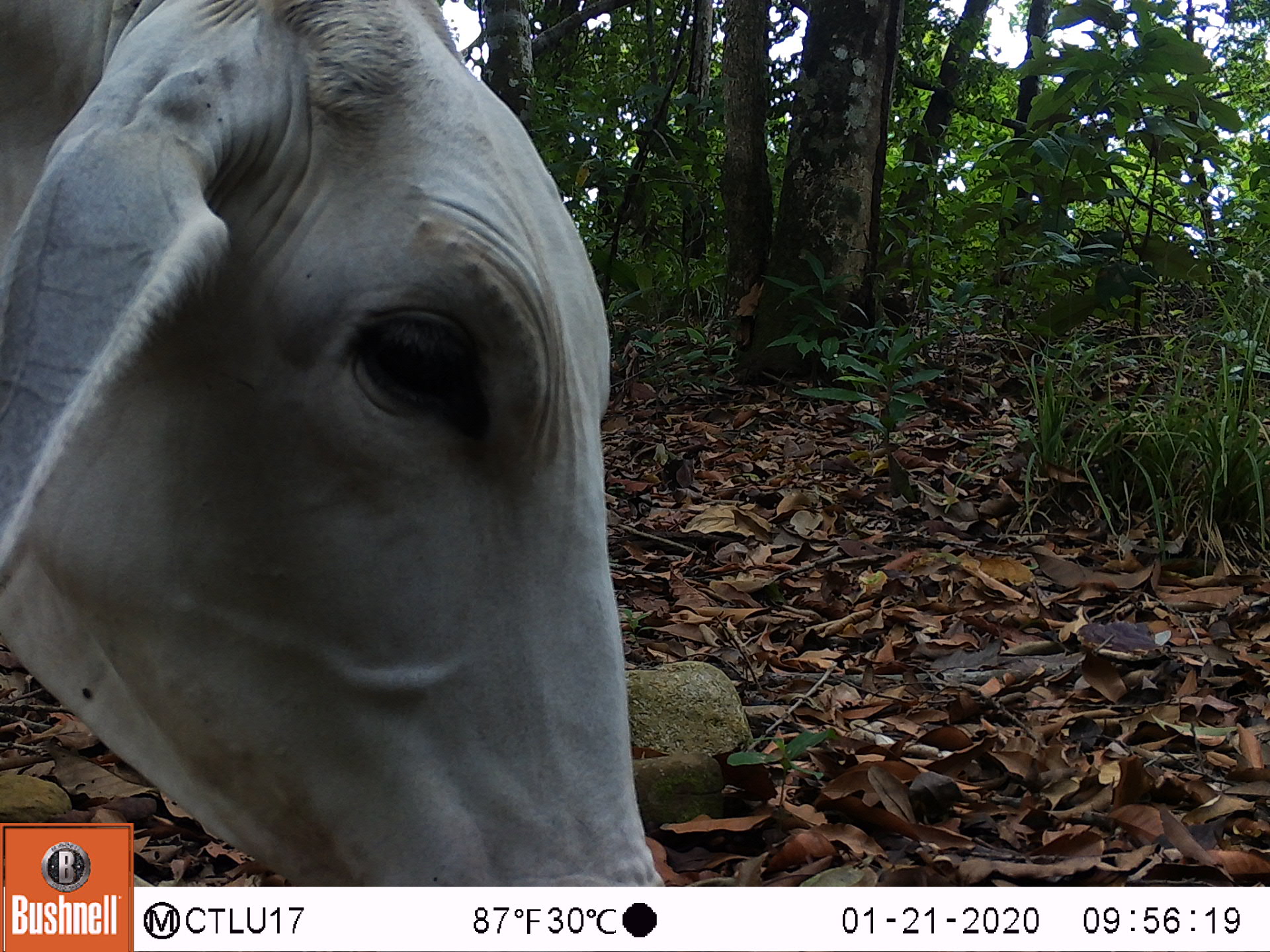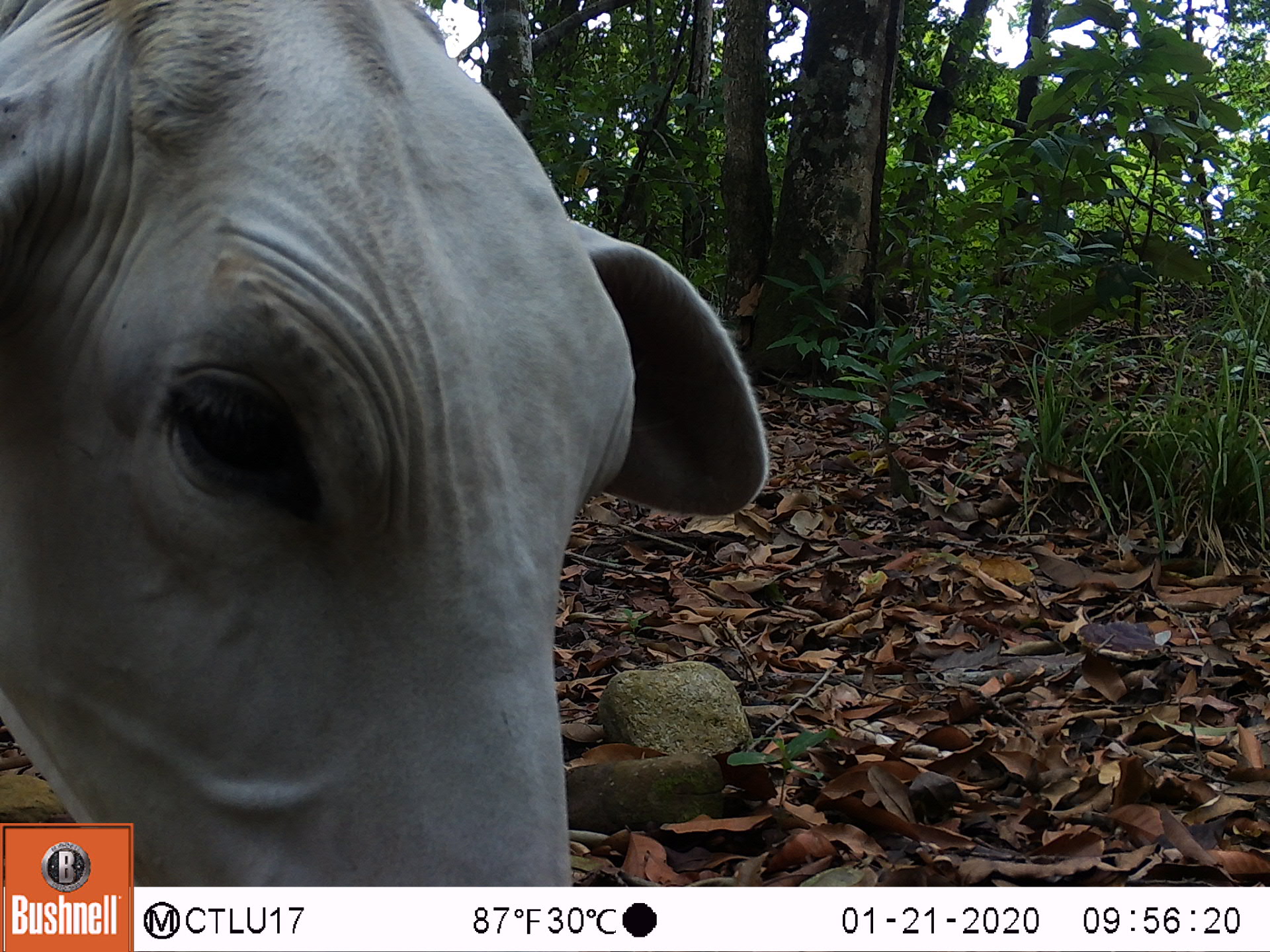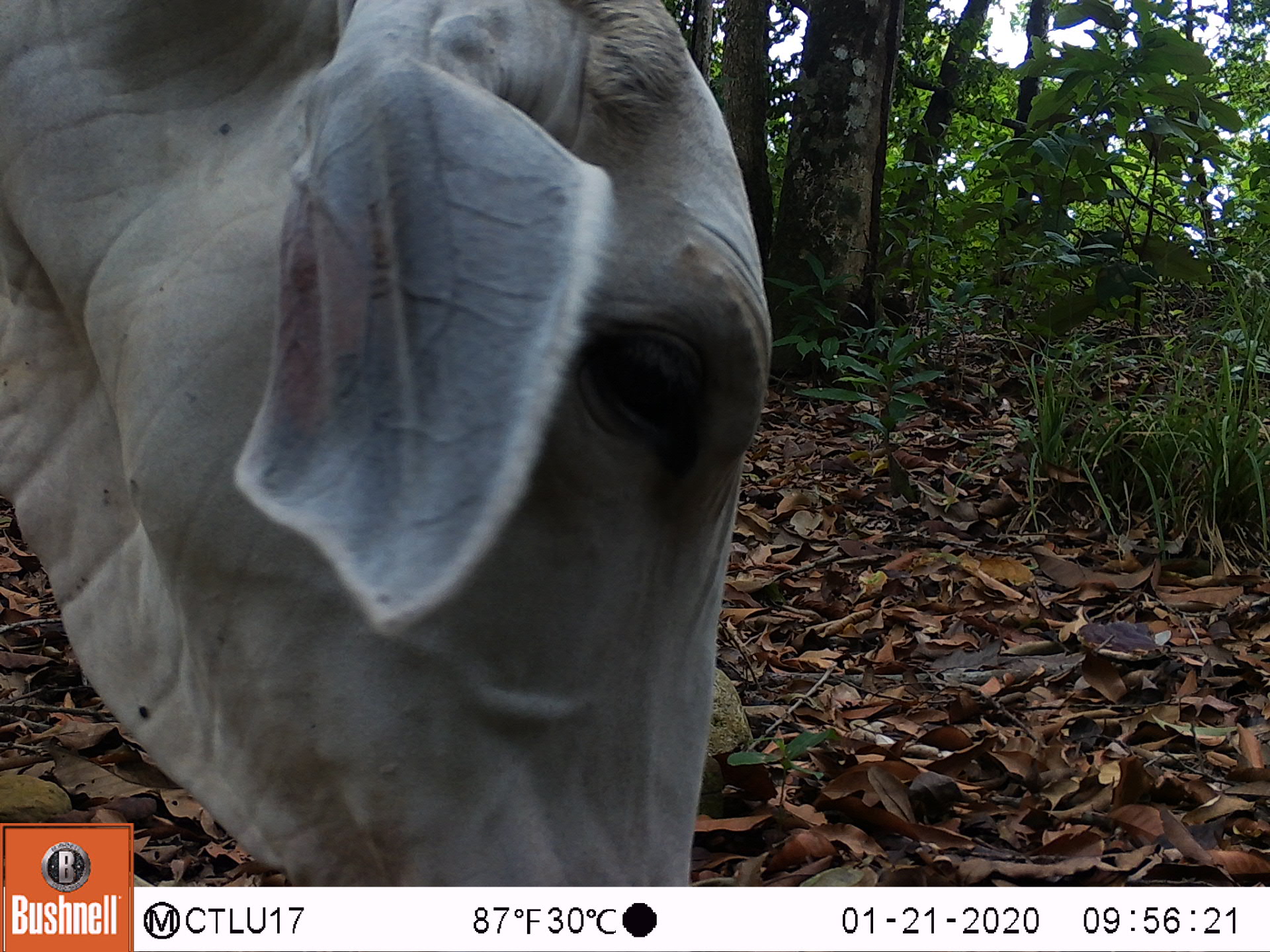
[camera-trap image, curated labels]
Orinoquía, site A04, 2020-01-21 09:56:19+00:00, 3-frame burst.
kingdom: Animalia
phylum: Chordata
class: Mammalia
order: Artiodactyla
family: Bovidae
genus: Bos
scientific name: Bos taurus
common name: cow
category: cattle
Cattle (cow) (Bos taurus).